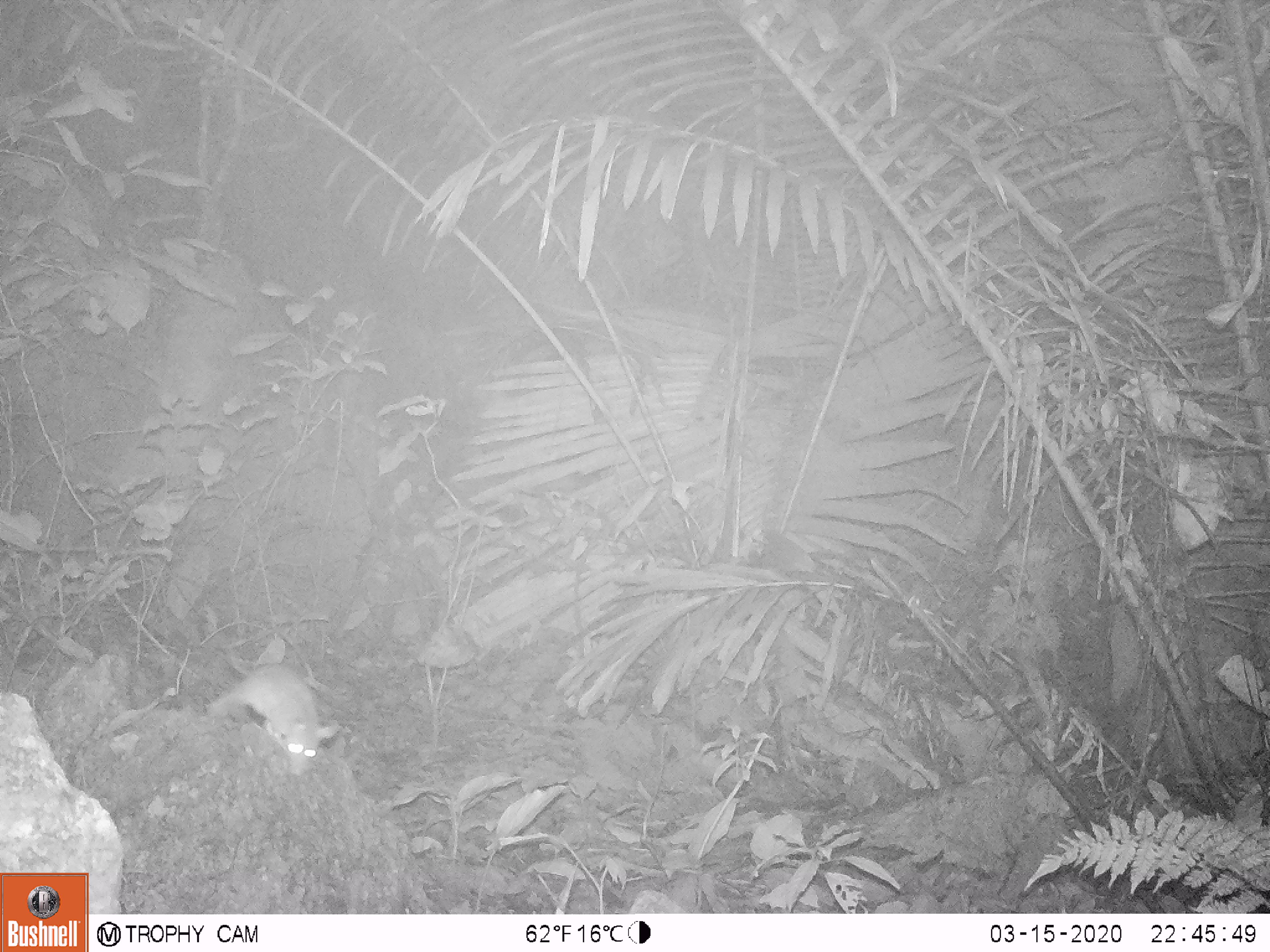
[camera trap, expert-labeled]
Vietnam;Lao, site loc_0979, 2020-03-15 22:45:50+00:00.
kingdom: Animalia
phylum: Chordata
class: Mammalia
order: Rodentia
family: Muridae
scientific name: Muridae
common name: old-world mice and rats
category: unidentified murid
Unidentified murid (old-world mice and rats) (Muridae). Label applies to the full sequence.